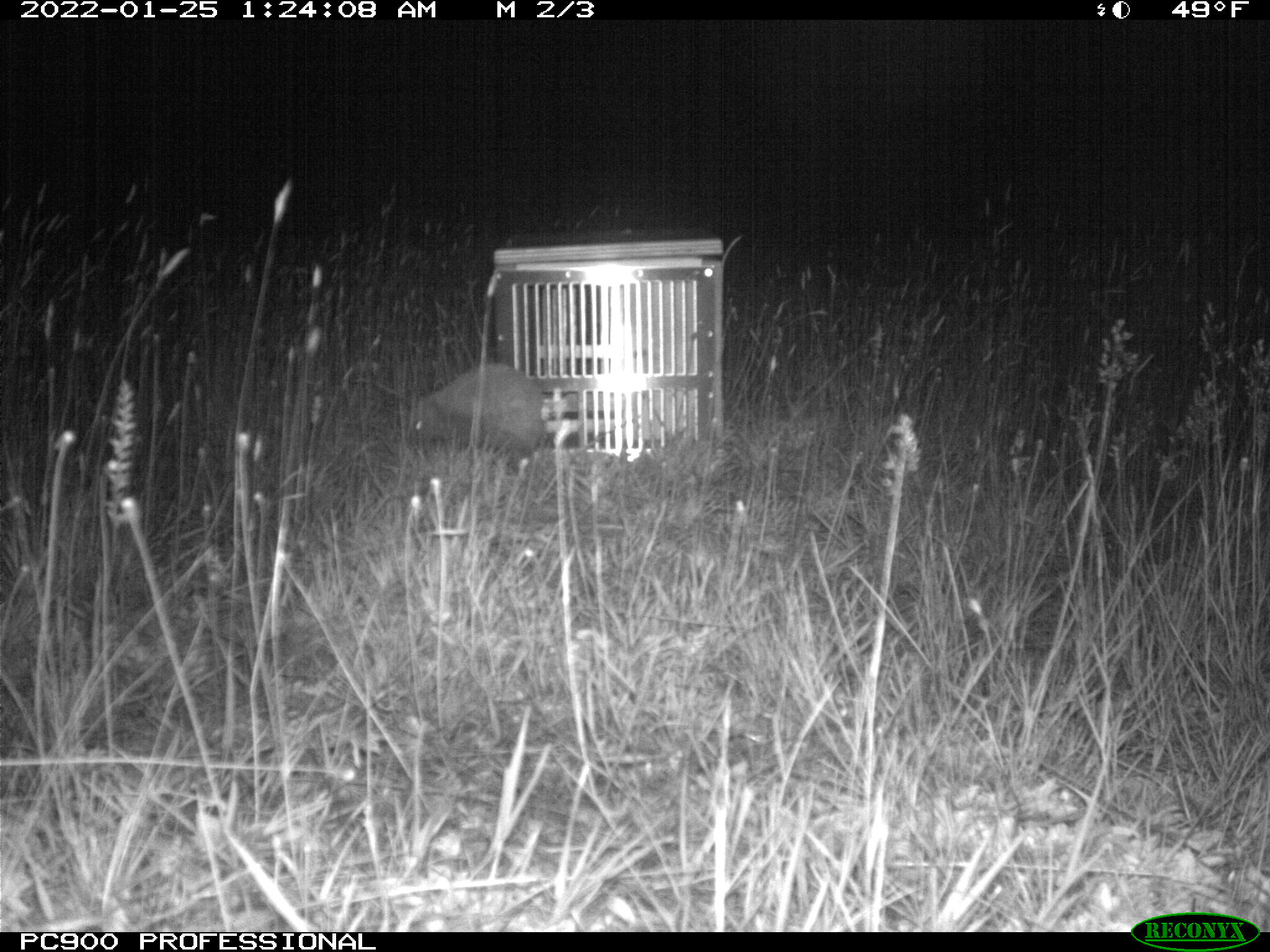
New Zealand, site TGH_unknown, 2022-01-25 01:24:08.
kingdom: Animalia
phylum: Chordata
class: Mammalia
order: Eulipotyphla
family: Erinaceidae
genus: Erinaceus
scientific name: Erinaceus europaeus europaeus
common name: european hedgehog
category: hedgehog